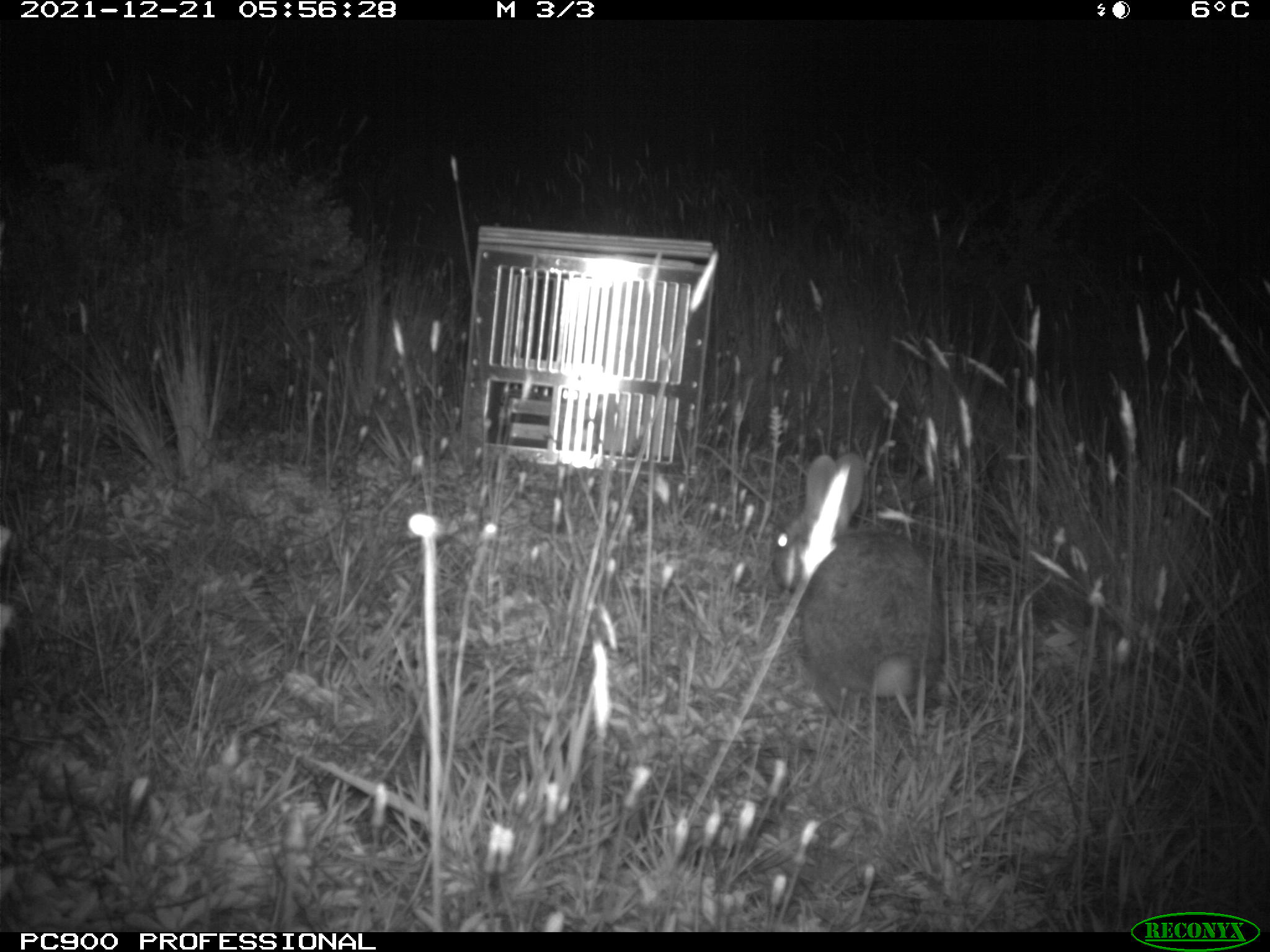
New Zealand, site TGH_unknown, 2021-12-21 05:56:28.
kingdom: Animalia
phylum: Chordata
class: Mammalia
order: Lagomorpha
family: Leporidae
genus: Oryctolagus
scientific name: Oryctolagus cuniculus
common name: european rabbit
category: rabbit